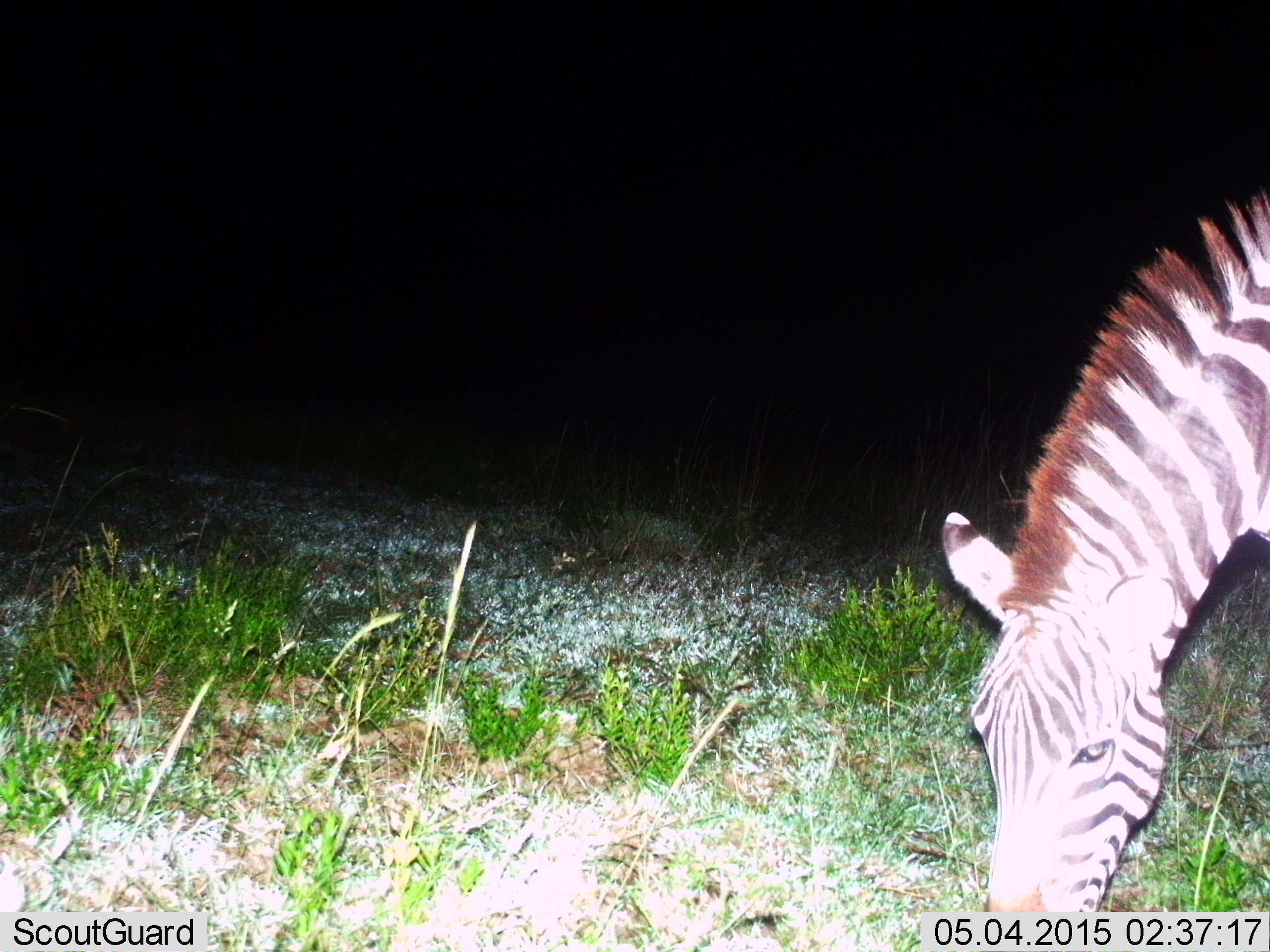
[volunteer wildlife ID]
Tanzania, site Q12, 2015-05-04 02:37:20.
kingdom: Animalia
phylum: Chordata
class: Mammalia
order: Perissodactyla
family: Equidae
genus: Equus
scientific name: Equus quagga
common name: plains zebra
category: zebra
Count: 1.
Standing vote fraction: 10%.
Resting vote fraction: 0%.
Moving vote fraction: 0%.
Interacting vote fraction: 0%.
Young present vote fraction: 0%.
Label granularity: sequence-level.